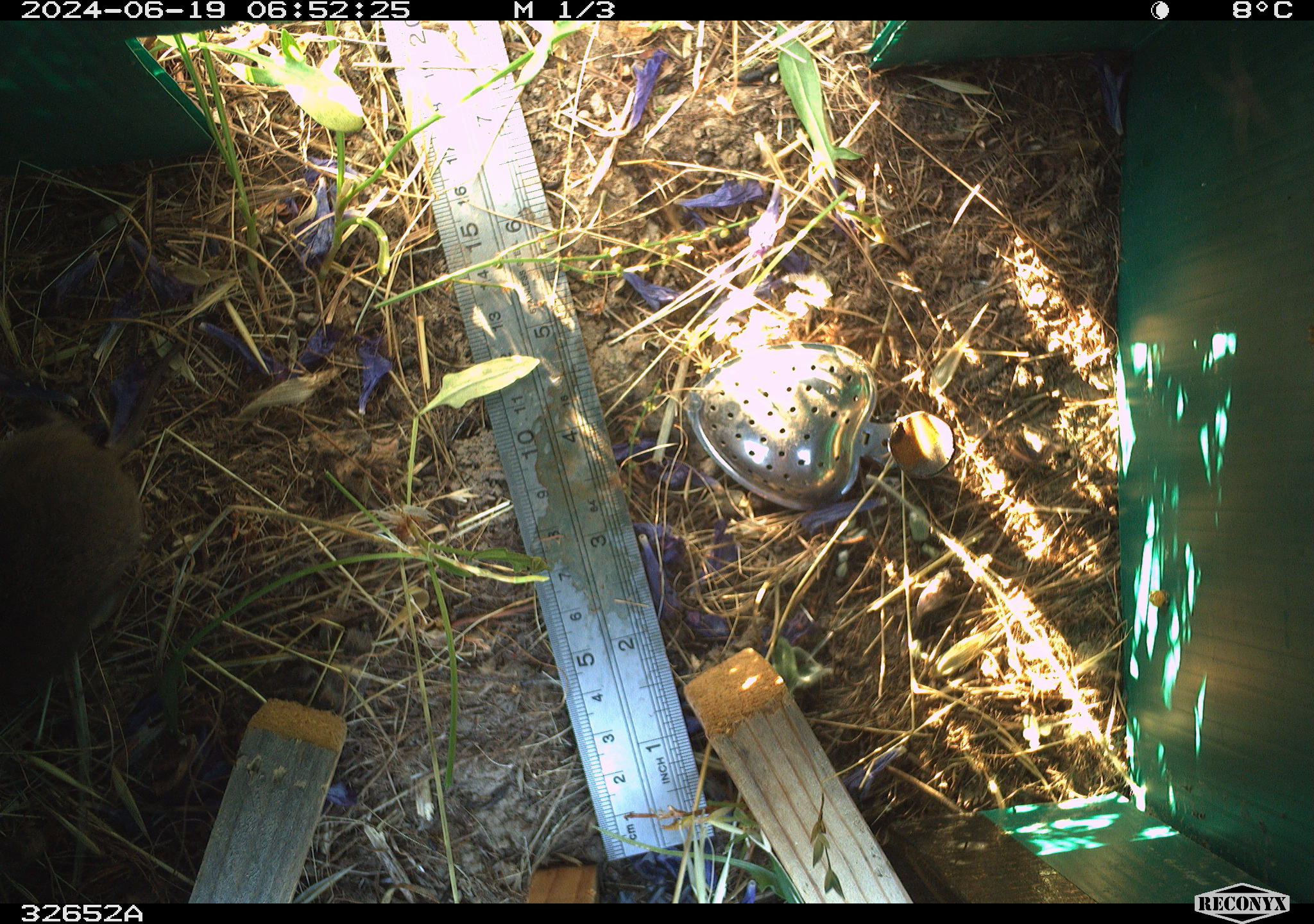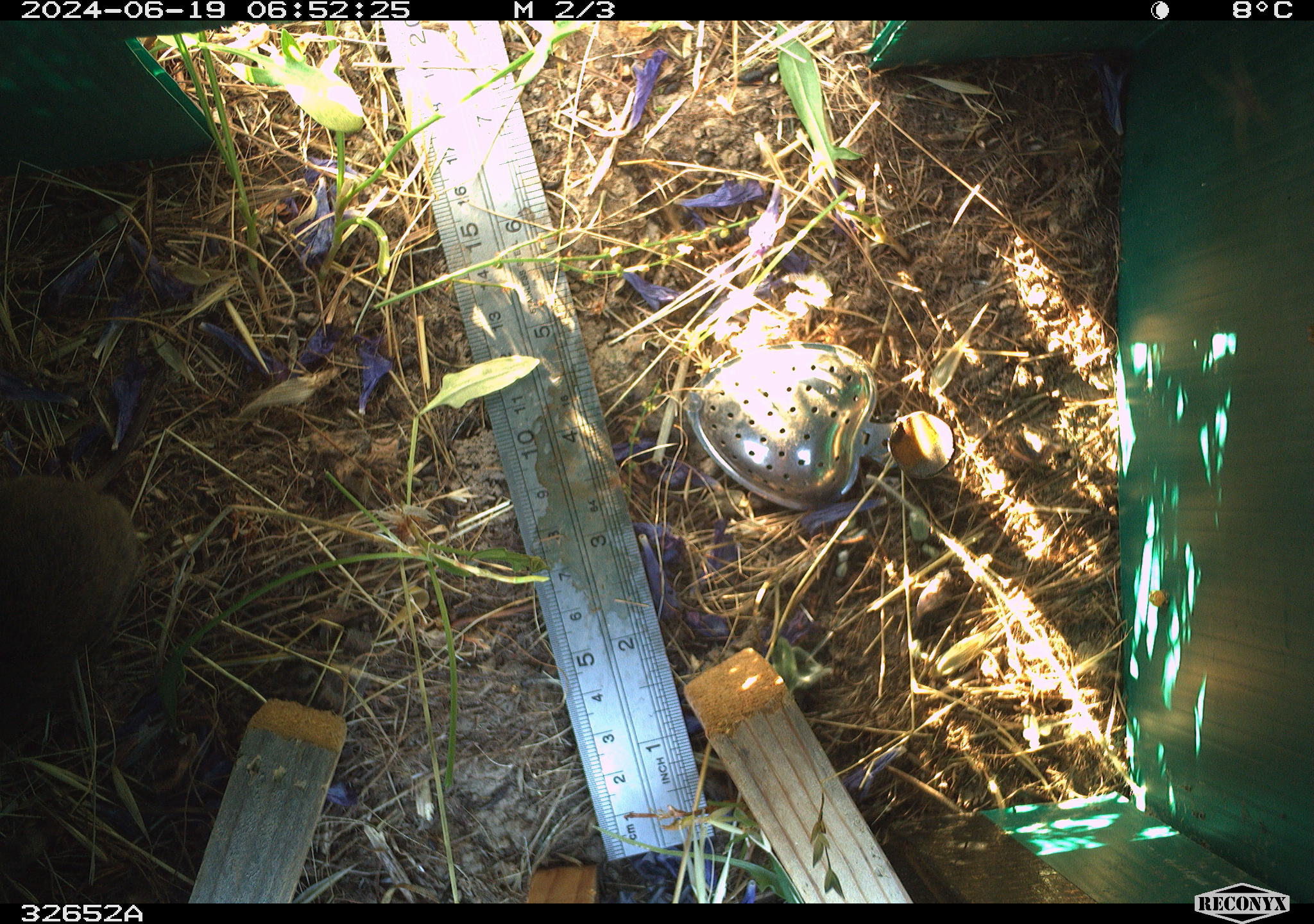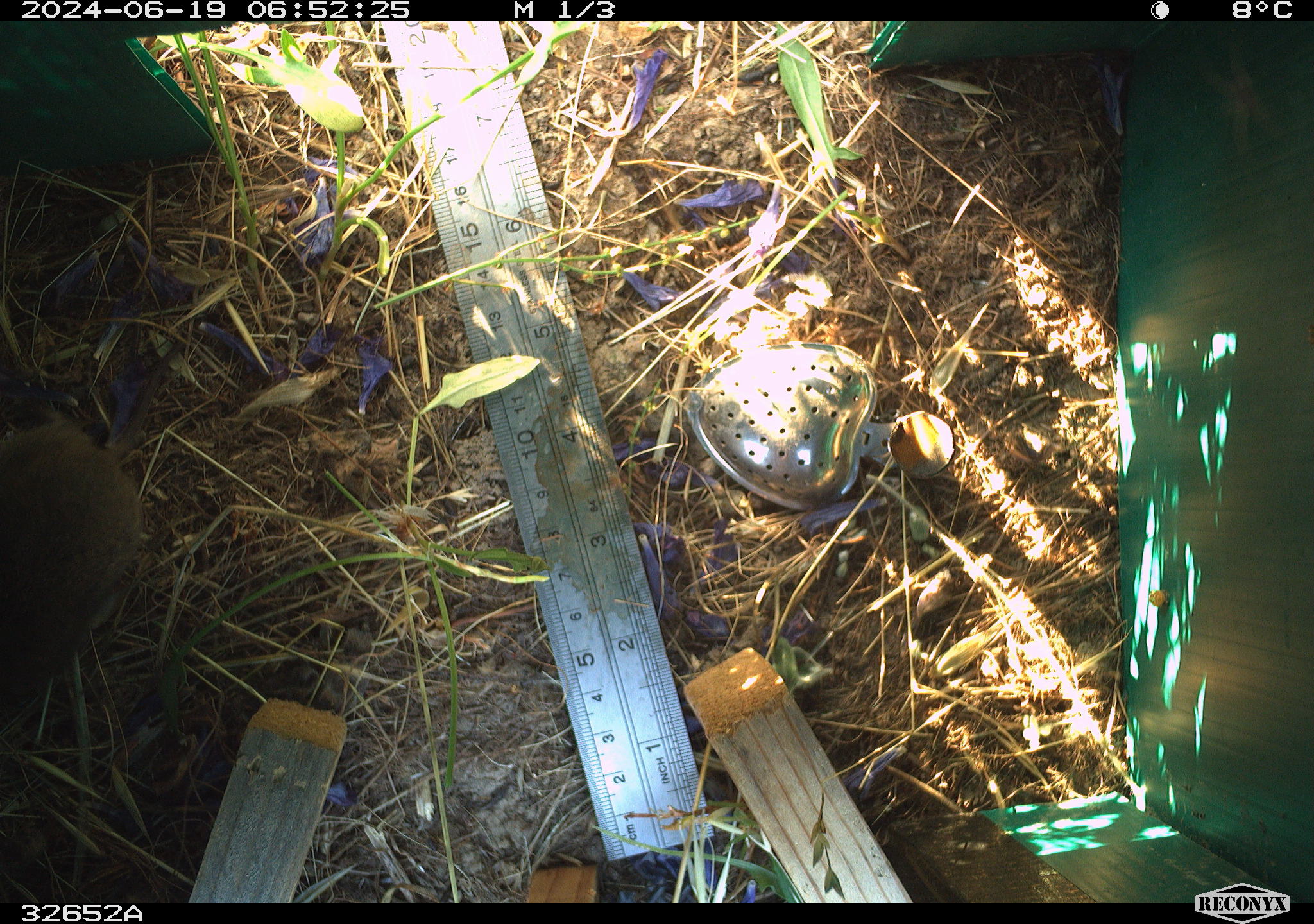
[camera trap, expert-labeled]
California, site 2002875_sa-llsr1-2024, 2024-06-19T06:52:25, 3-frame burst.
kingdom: Animalia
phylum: Chordata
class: Mammalia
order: Rodentia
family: Cricetidae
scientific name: Arvicolinae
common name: voles, lemmings, and muskrats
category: arvicolinae subfamily